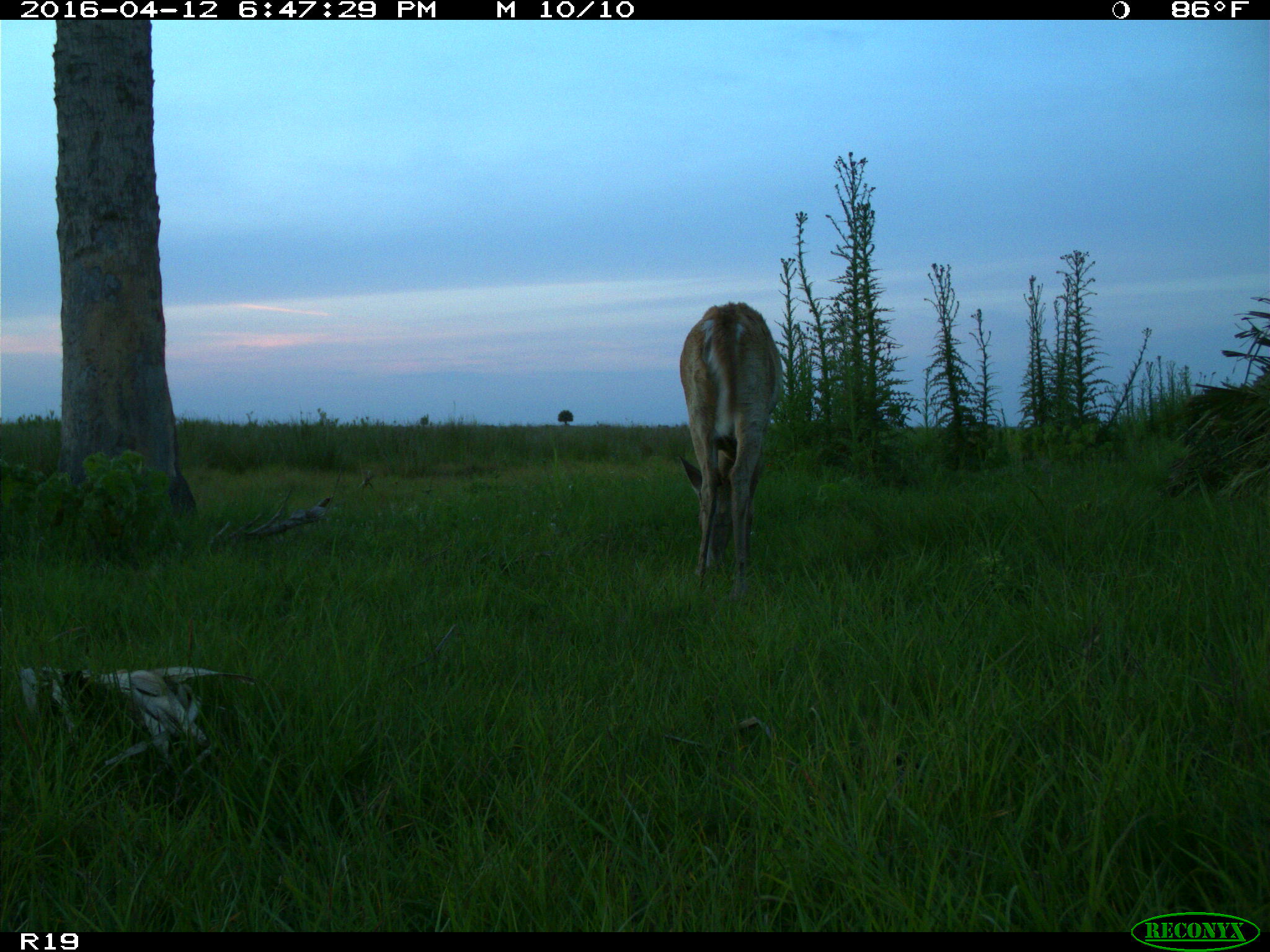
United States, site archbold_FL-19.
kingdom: Animalia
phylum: Chordata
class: Mammalia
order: Artiodactyla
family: Cervidae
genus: Odocoileus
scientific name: Odocoileus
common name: deer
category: unidentified deer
Unidentified deer (deer) (Odocoileus).